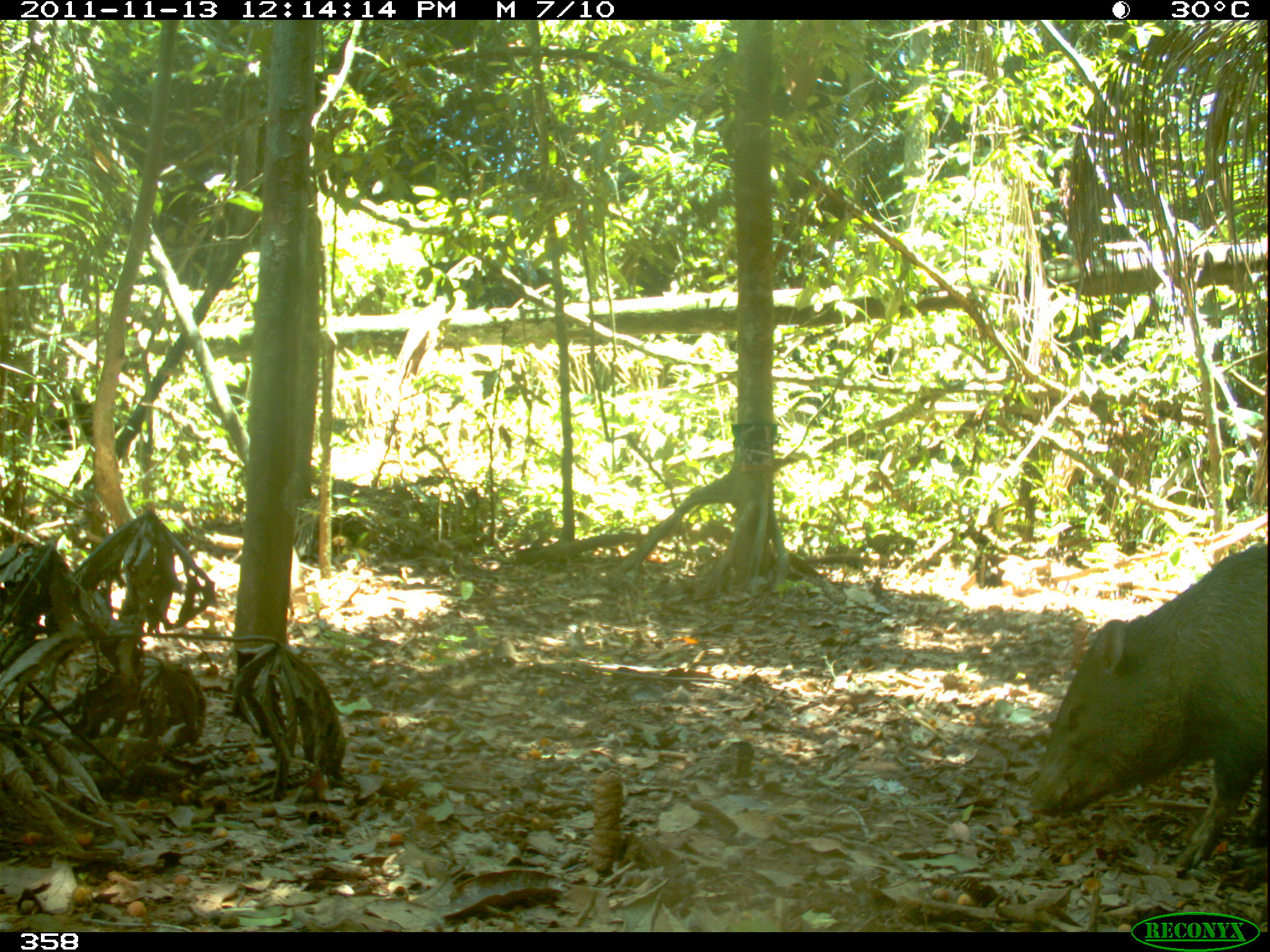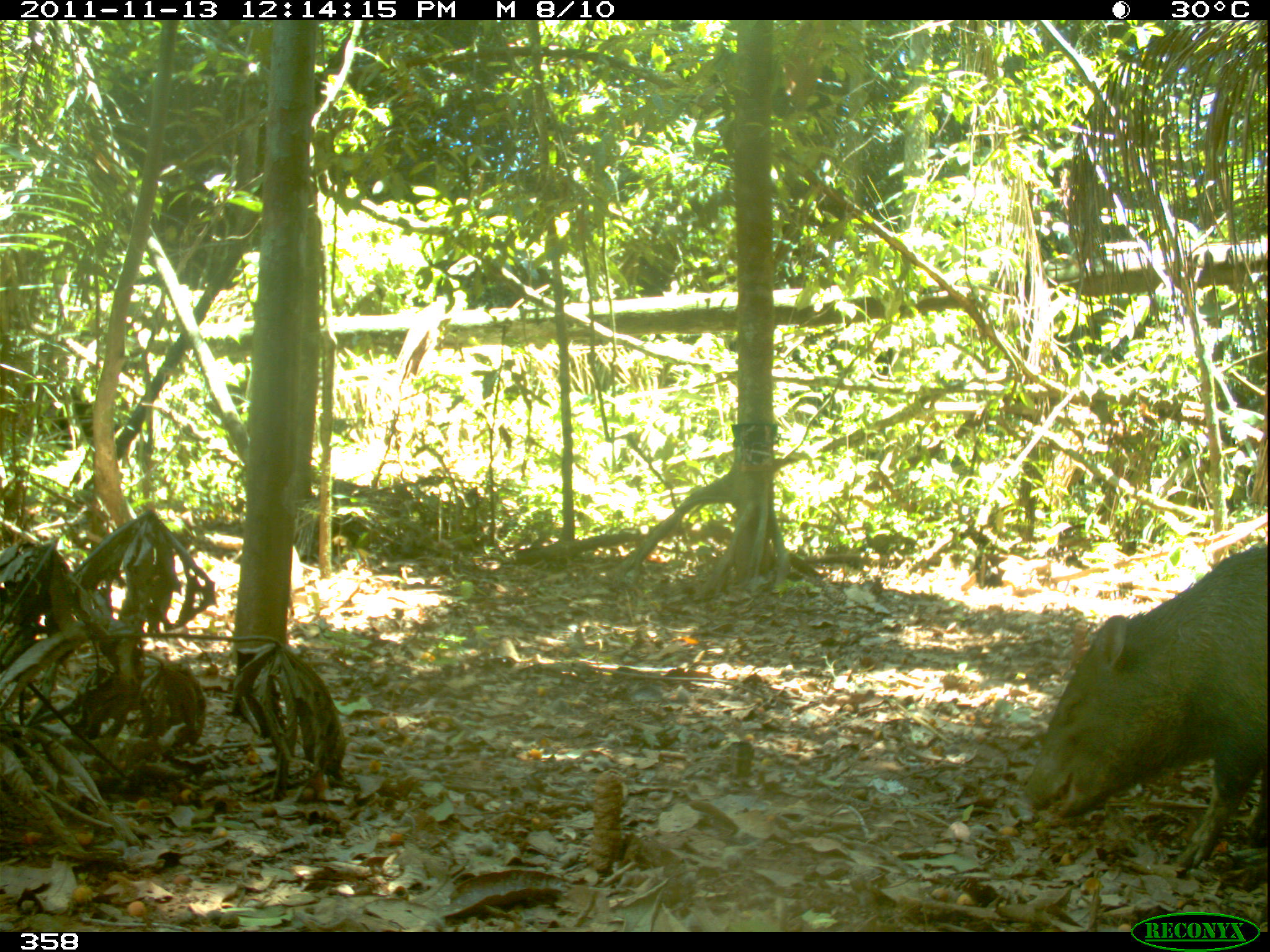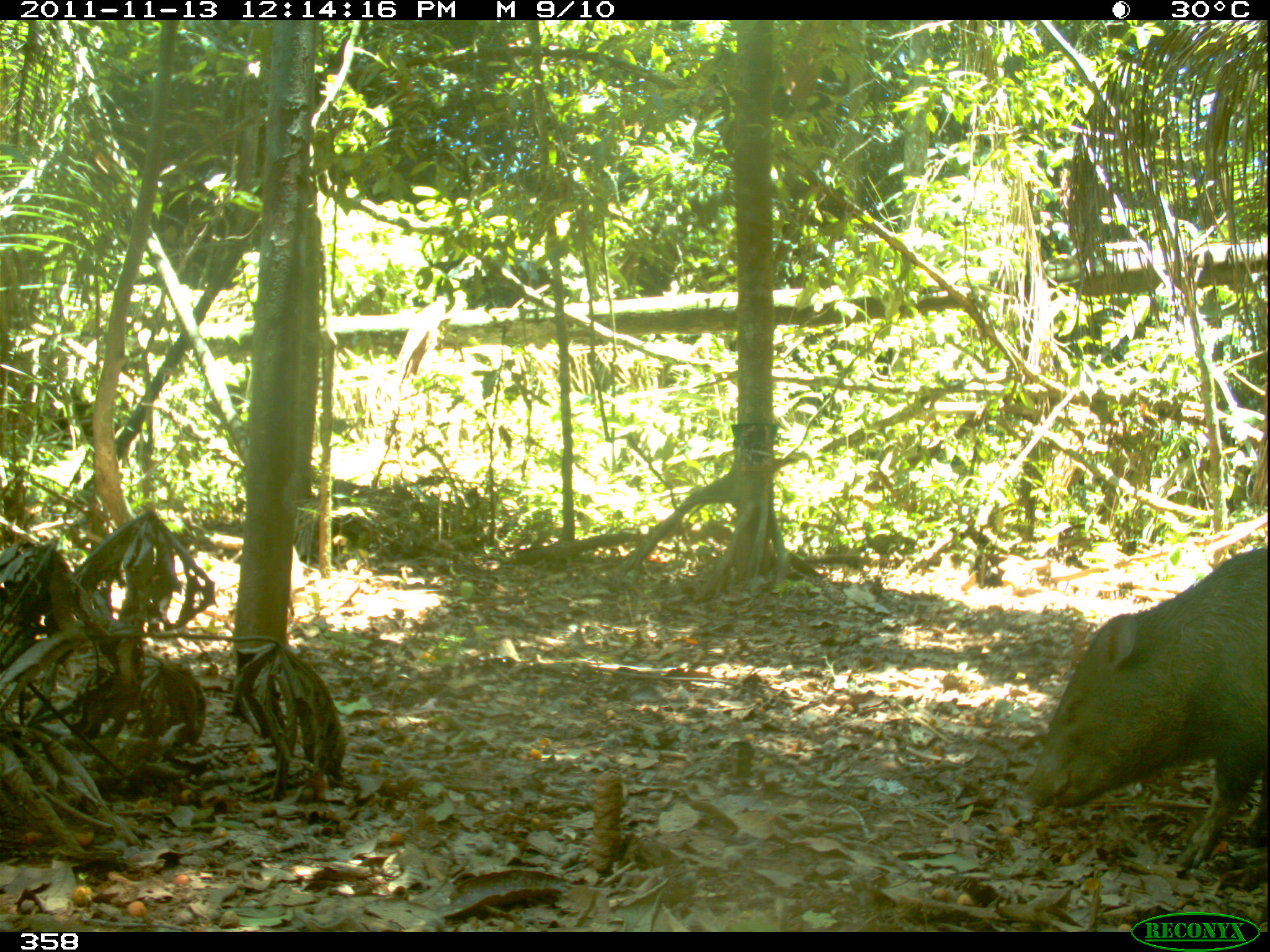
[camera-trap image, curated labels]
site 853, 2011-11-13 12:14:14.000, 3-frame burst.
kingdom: Animalia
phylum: Chordata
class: Mammalia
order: Artiodactyla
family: Tayassuidae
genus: Pecari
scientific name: Pecari tajacu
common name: collared peccary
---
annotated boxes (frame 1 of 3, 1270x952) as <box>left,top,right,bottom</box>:
pecari tajacu: <box>1022,543,1270,872</box>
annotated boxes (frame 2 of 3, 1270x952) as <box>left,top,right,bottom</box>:
pecari tajacu: <box>1013,538,1263,872</box>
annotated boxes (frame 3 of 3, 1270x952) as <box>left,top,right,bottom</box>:
pecari tajacu: <box>1024,538,1270,872</box>